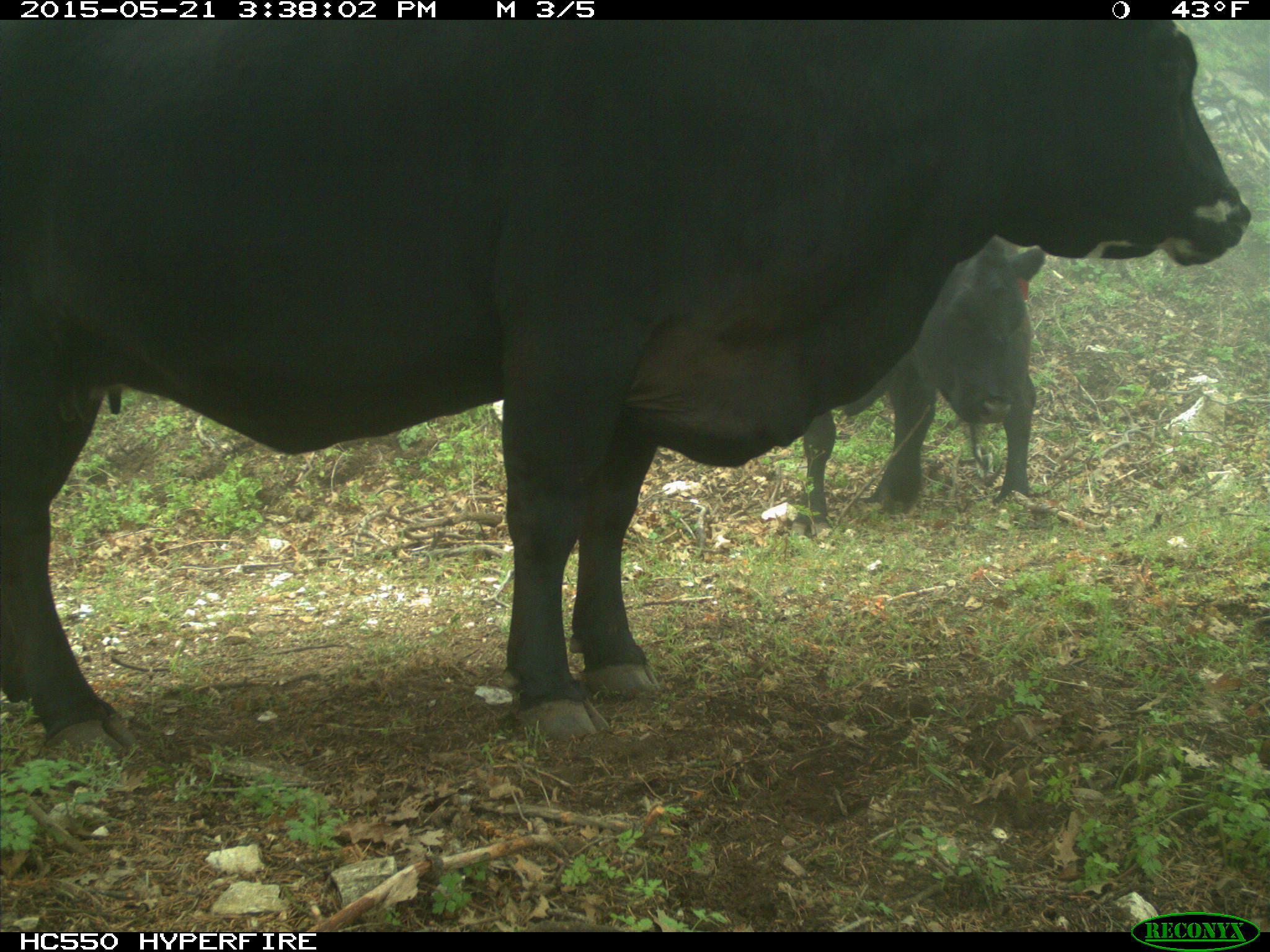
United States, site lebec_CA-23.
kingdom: Animalia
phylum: Chordata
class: Mammalia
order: Artiodactyla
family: Bovidae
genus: Bos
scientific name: Bos taurus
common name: domestic cow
Bos taurus (domestic cow).